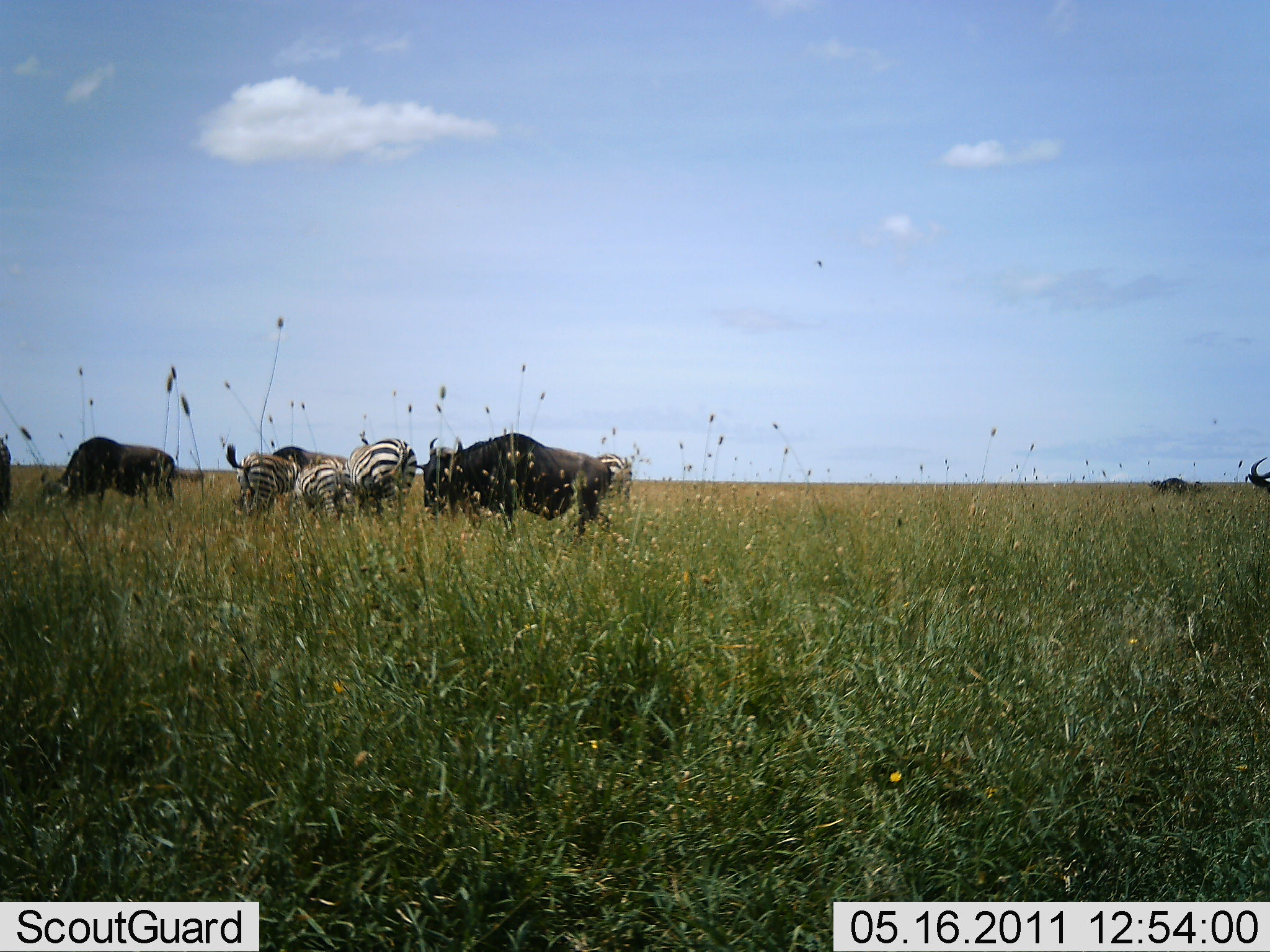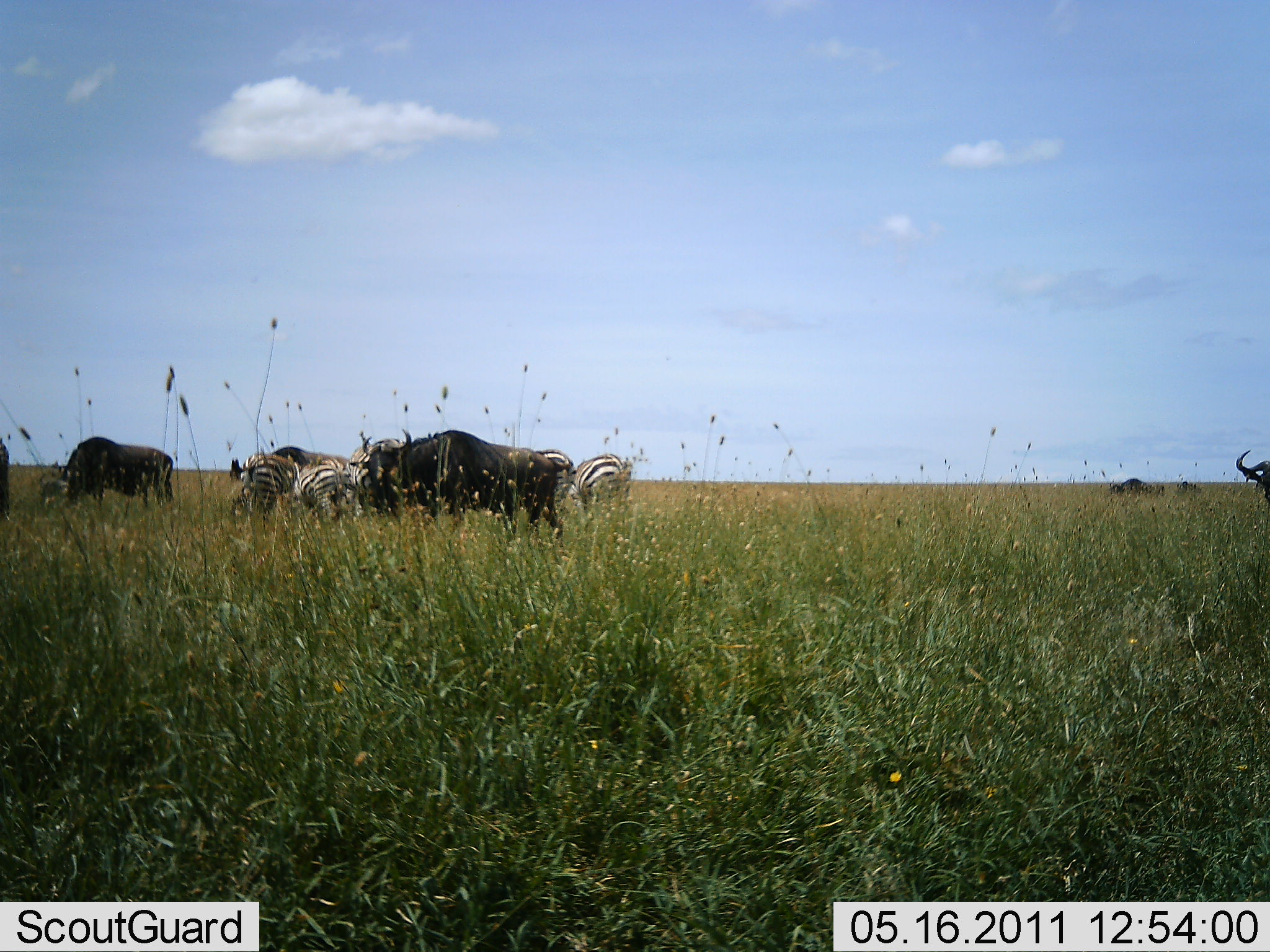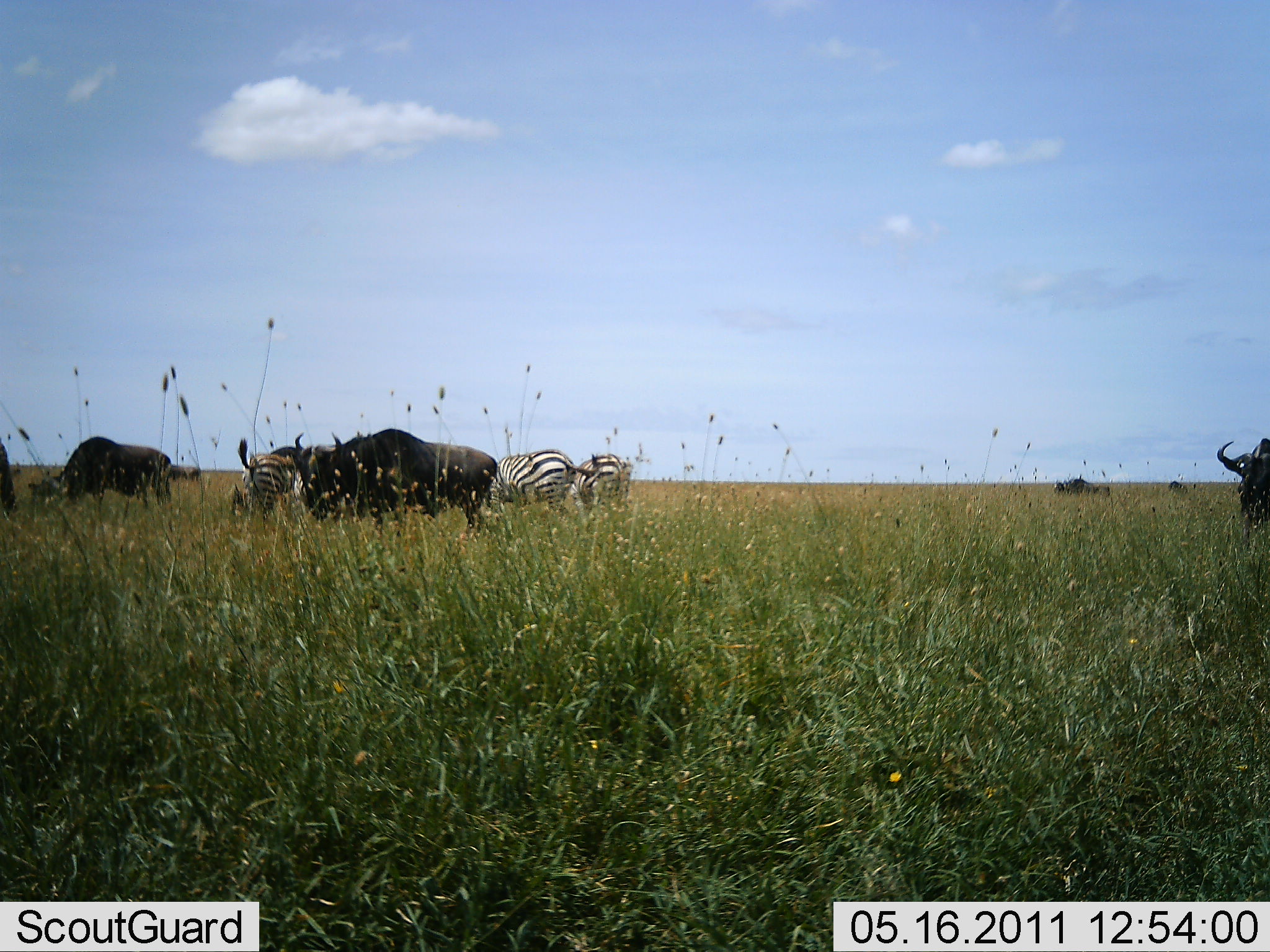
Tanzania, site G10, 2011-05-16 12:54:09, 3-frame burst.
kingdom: Animalia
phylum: Chordata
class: Mammalia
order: Artiodactyla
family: Bovidae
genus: Connochaetes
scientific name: Connochaetes taurinus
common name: blue wildebeest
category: wildebeest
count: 5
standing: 60%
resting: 0%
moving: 70%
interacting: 0%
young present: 0%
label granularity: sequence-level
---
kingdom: Animalia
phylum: Chordata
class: Mammalia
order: Perissodactyla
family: Equidae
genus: Equus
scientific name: Equus quagga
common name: plains zebra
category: zebra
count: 4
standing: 46%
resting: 0%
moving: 8%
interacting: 8%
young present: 8%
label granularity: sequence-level